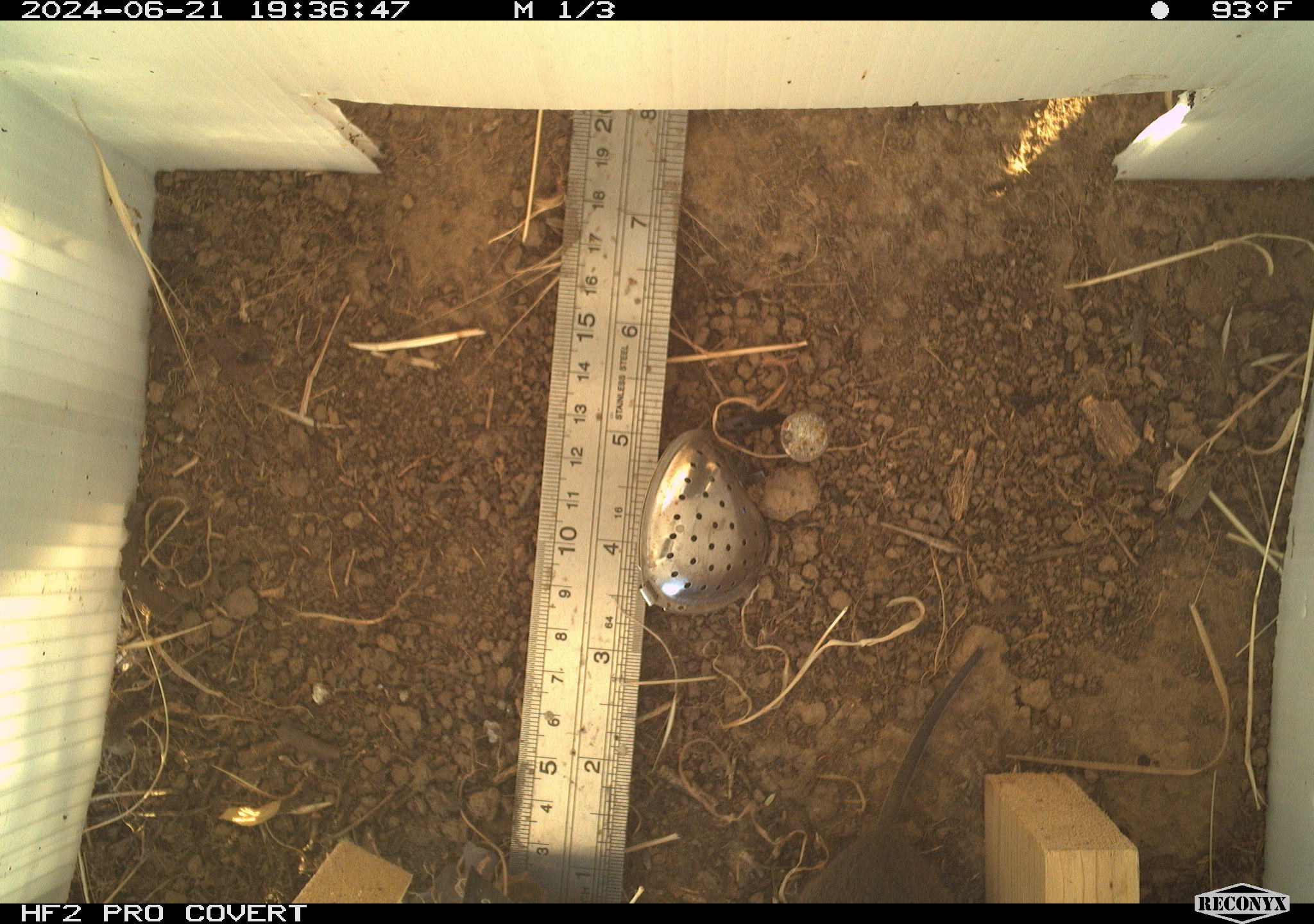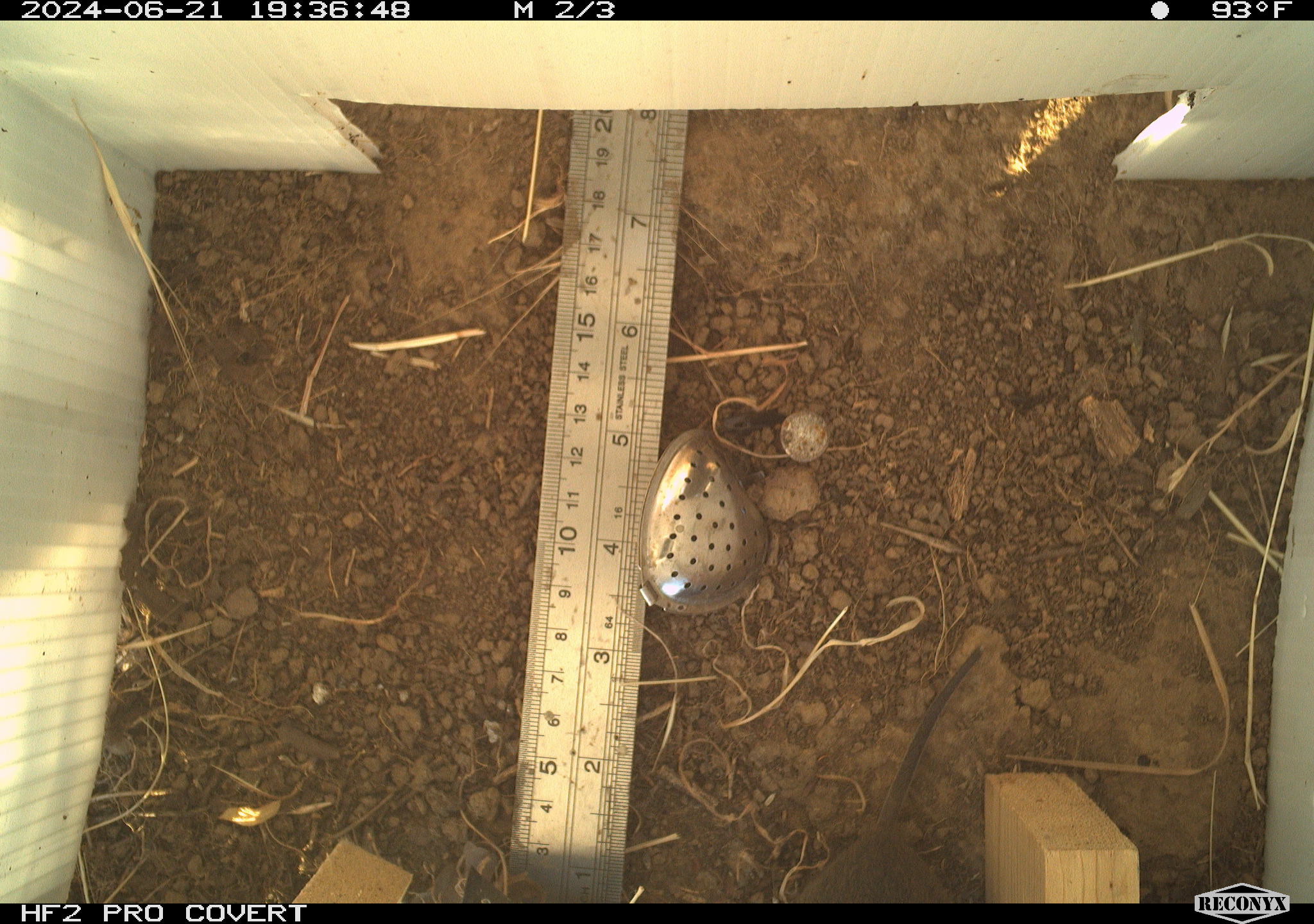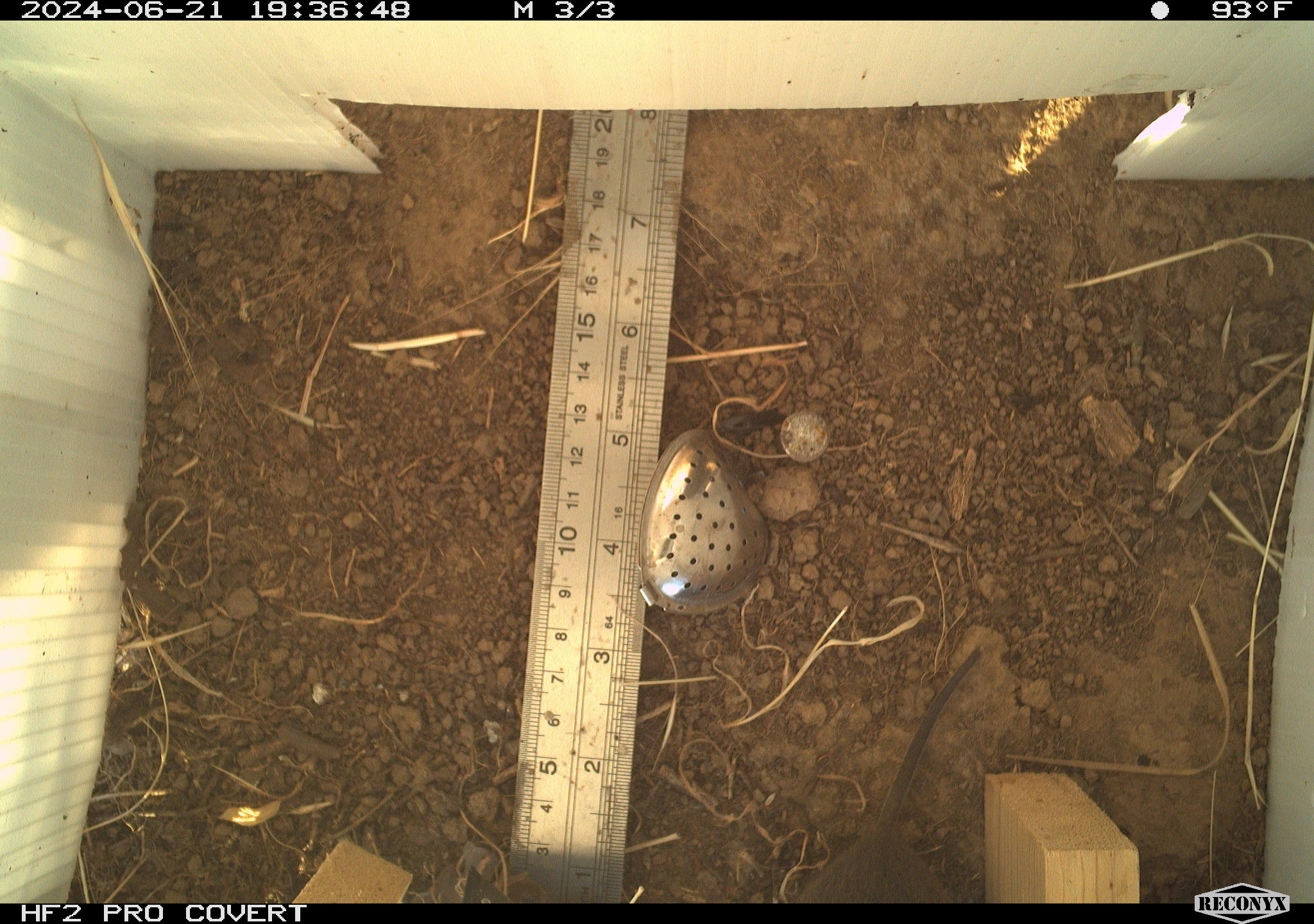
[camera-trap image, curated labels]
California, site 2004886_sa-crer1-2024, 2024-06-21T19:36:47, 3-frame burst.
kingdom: Animalia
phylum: Chordata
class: Mammalia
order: Rodentia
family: Cricetidae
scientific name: Arvicolinae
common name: voles, lemmings, and muskrats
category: arvicolinae subfamily